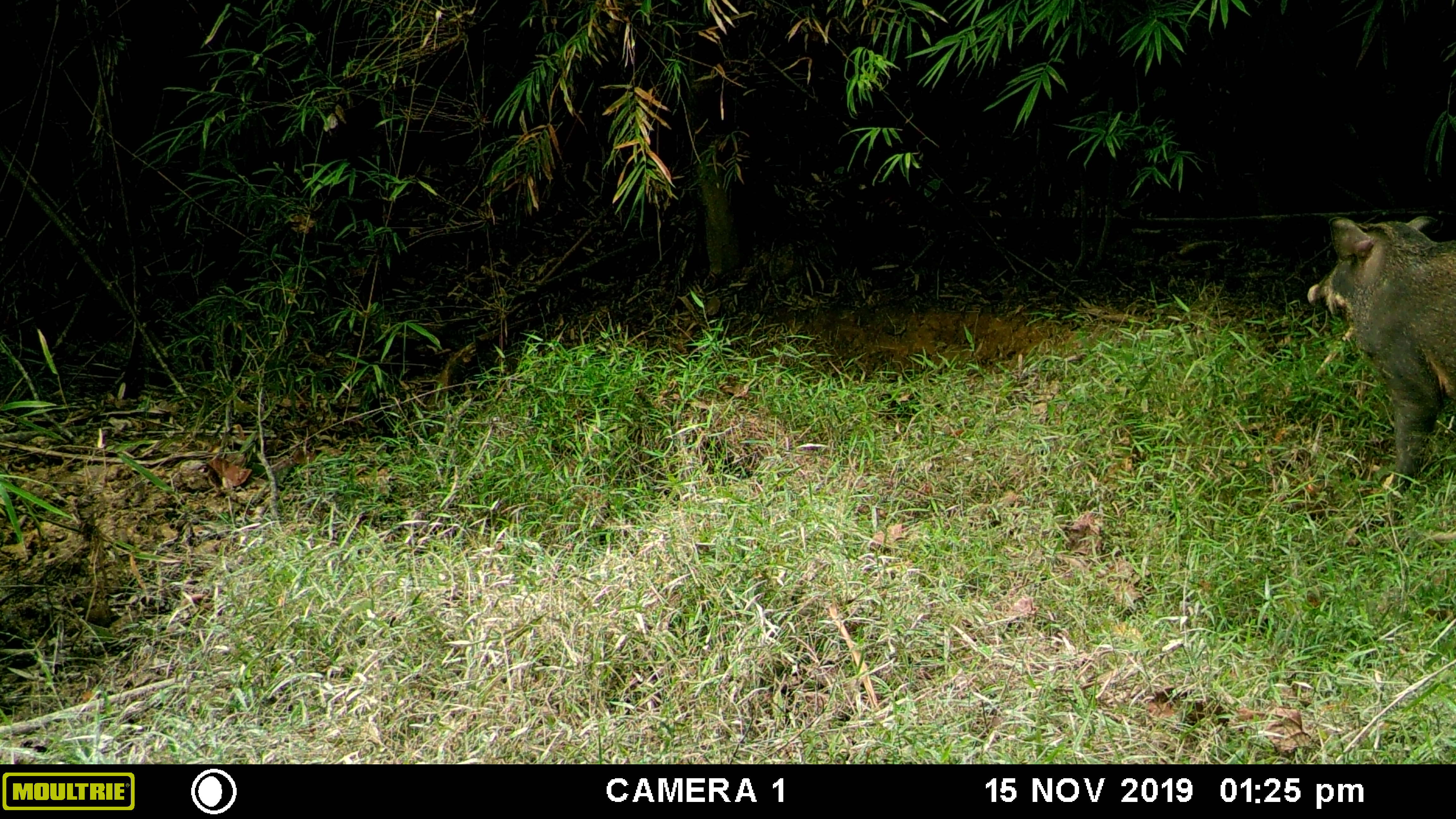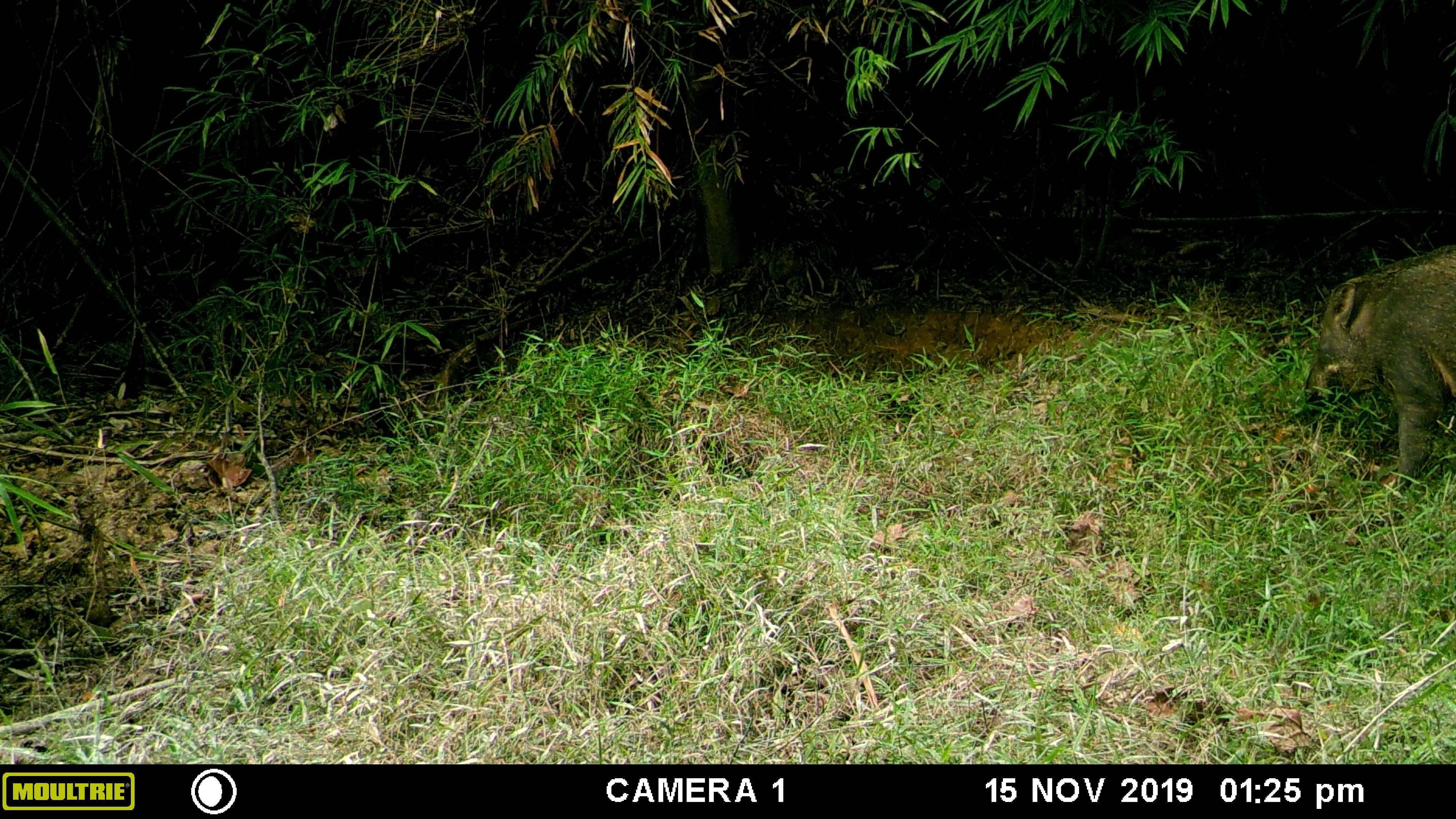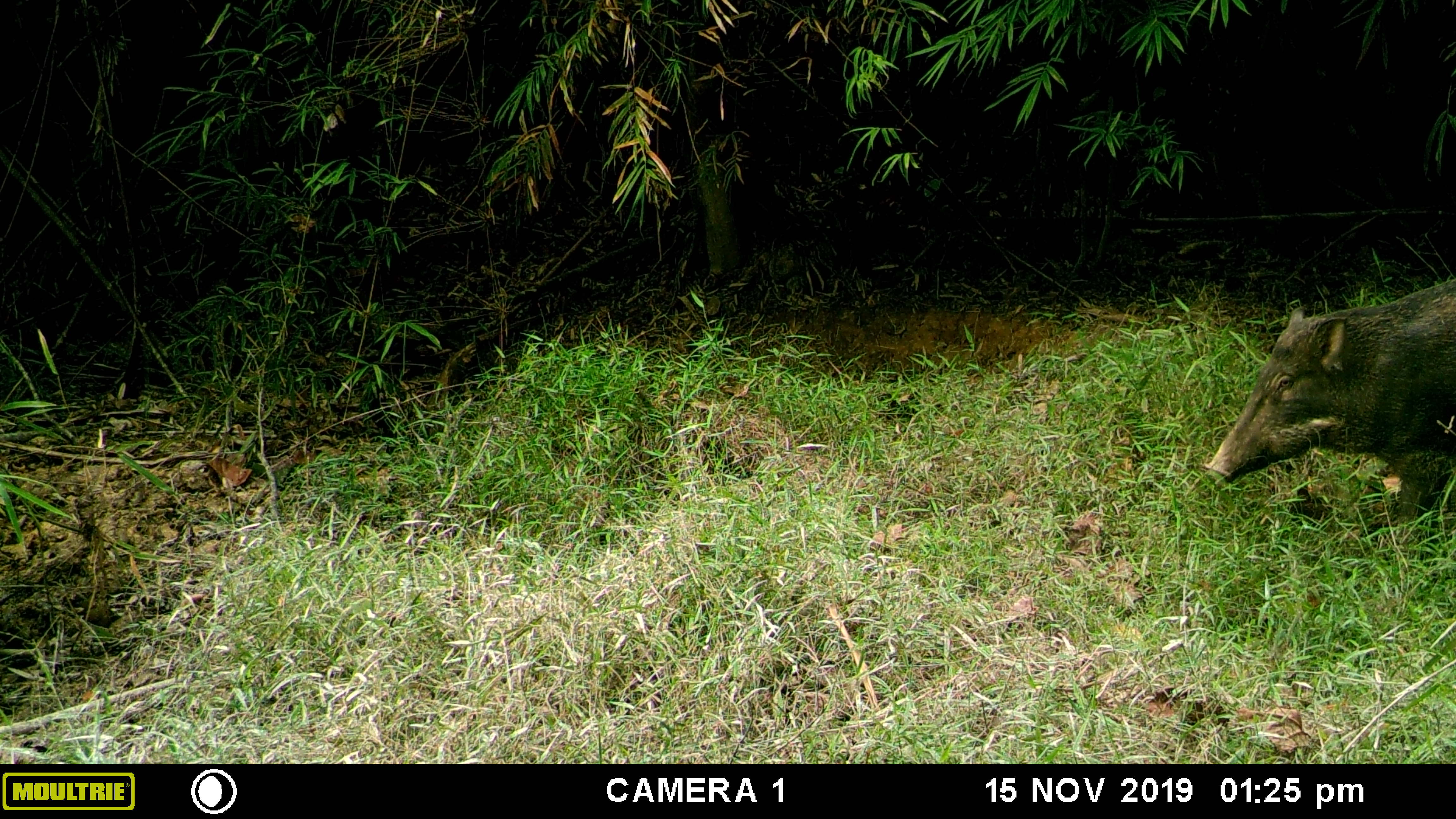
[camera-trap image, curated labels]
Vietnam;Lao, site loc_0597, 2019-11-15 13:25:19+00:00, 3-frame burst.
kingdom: Animalia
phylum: Chordata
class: Mammalia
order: Artiodactyla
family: Suidae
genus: Sus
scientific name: Sus scrofa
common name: eurasian wild pig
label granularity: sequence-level